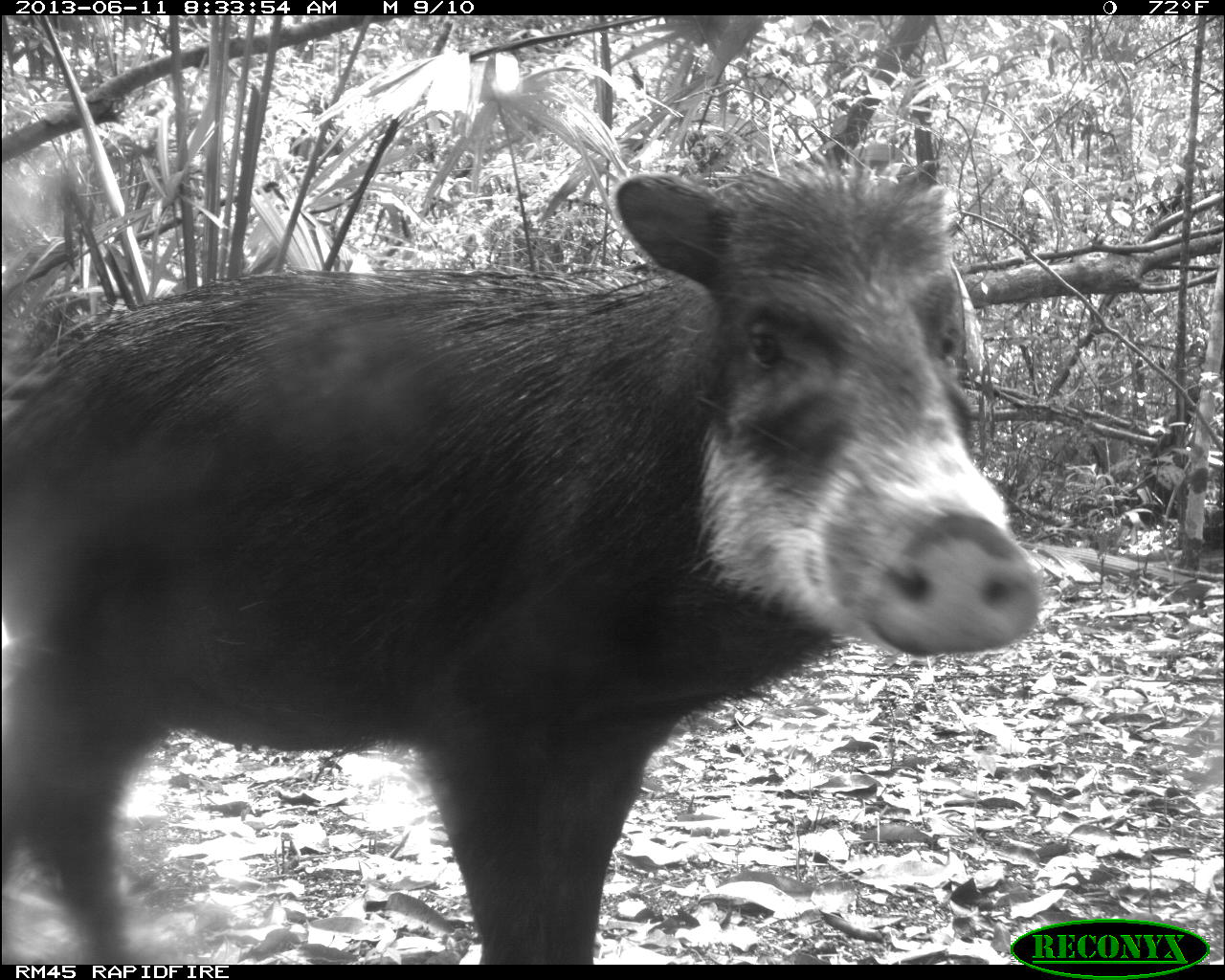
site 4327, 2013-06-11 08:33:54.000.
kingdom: Animalia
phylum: Chordata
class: Mammalia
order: Artiodactyla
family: Tayassuidae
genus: Tayassu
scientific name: Tayassu pecari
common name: white-lipped peccary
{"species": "Tayassu pecari (white-lipped peccary)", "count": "5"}